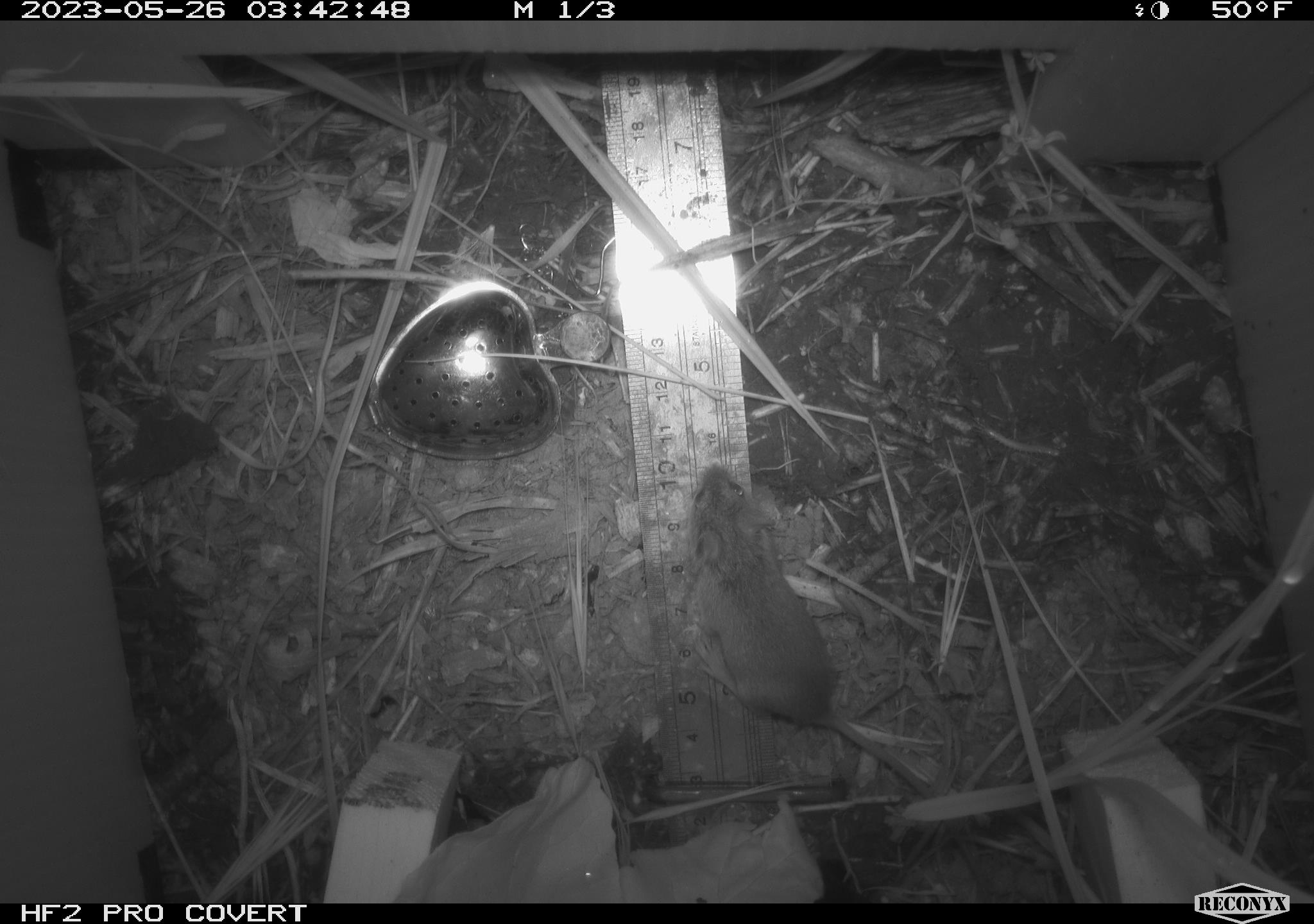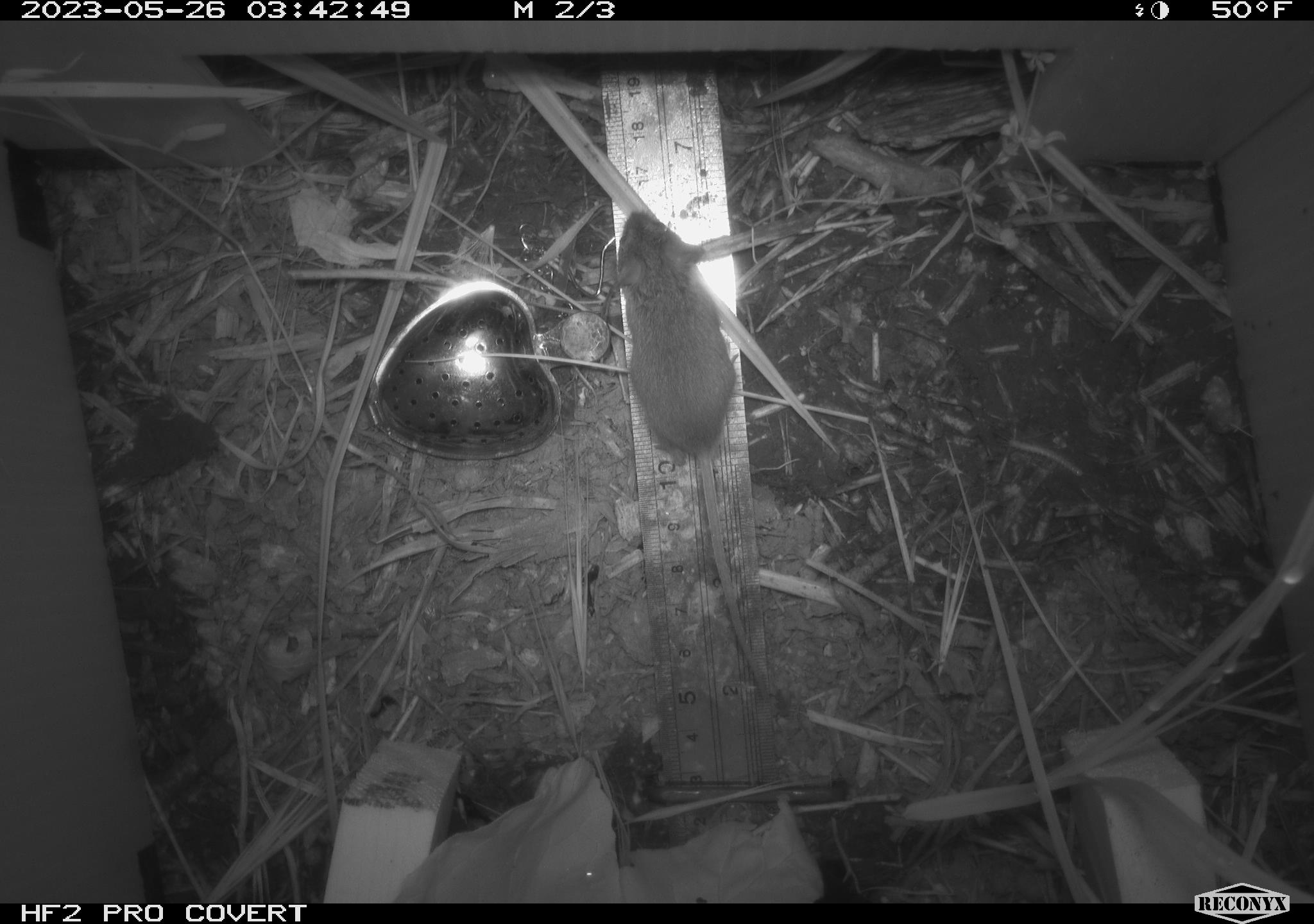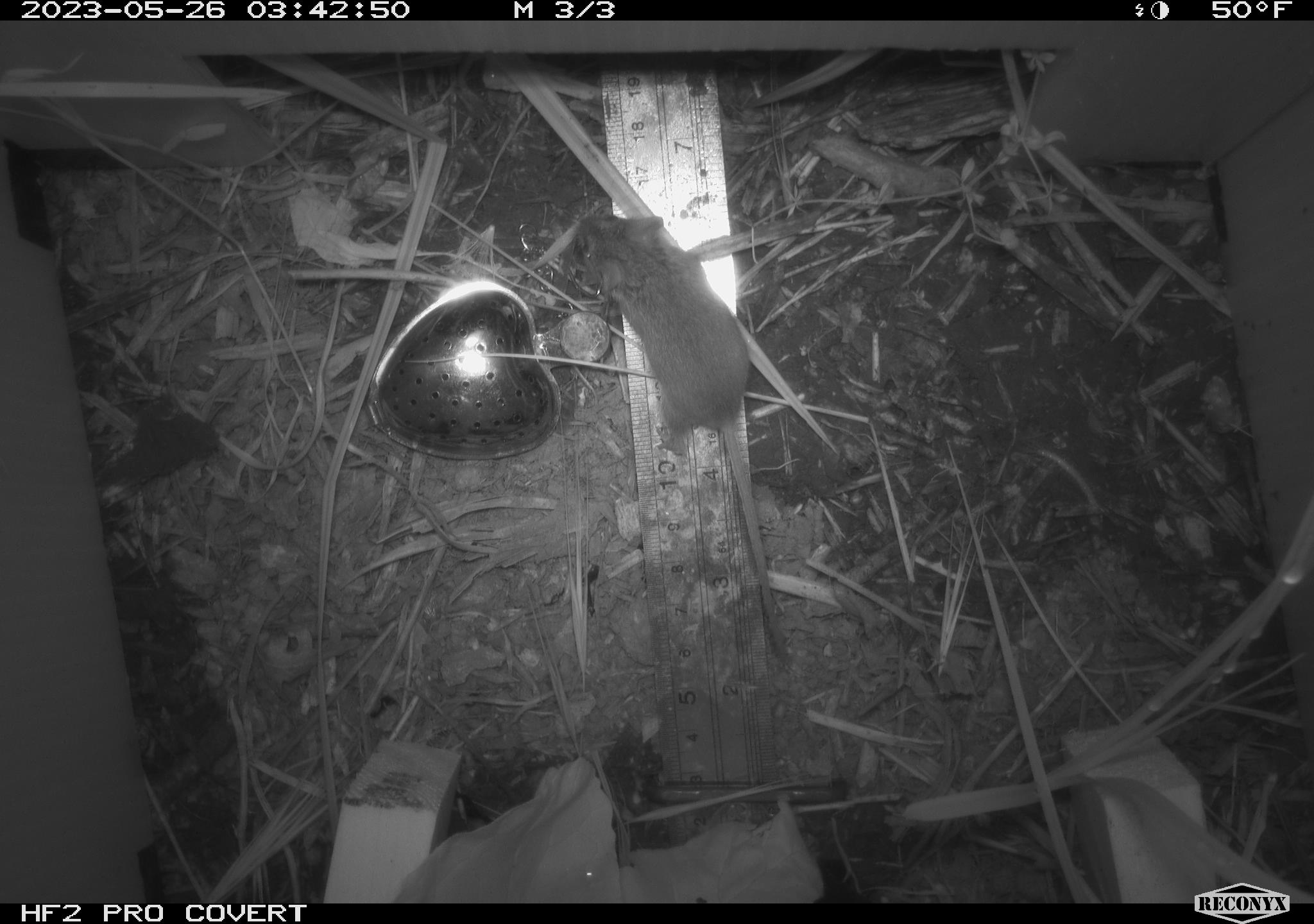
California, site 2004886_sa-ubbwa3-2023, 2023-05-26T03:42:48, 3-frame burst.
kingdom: Animalia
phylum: Chordata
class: Mammalia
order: Rodentia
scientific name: Rodentia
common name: mouse species